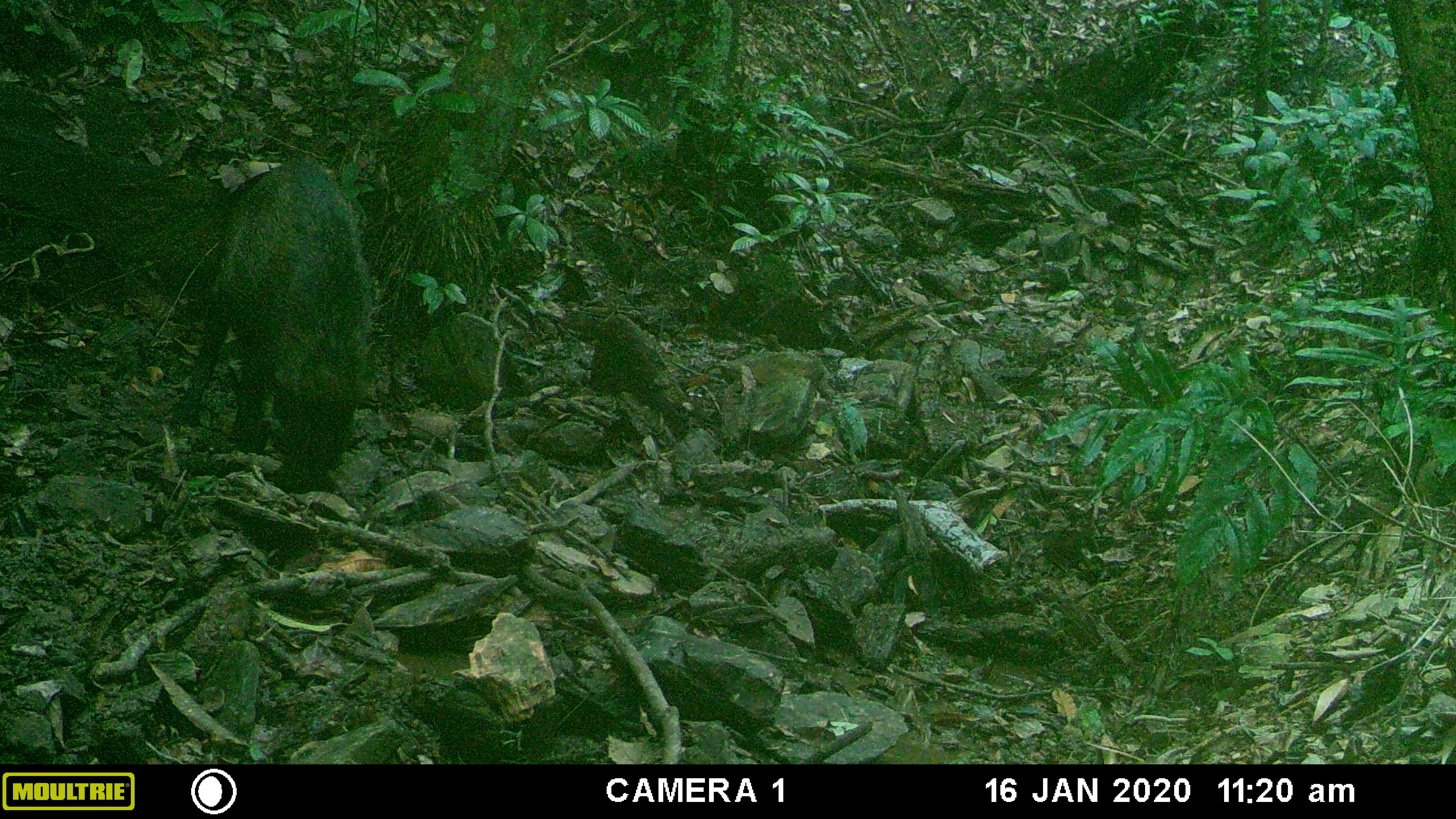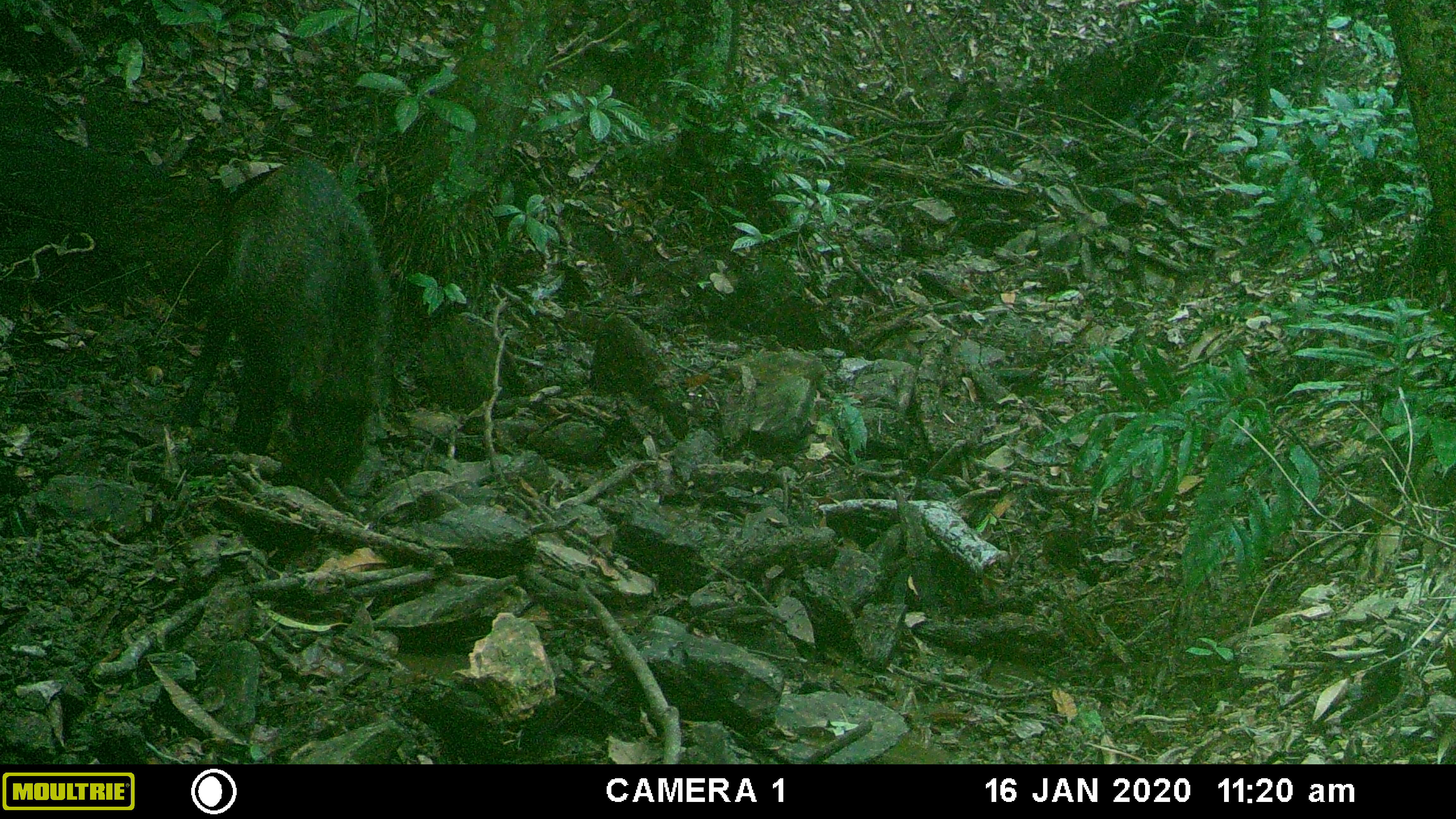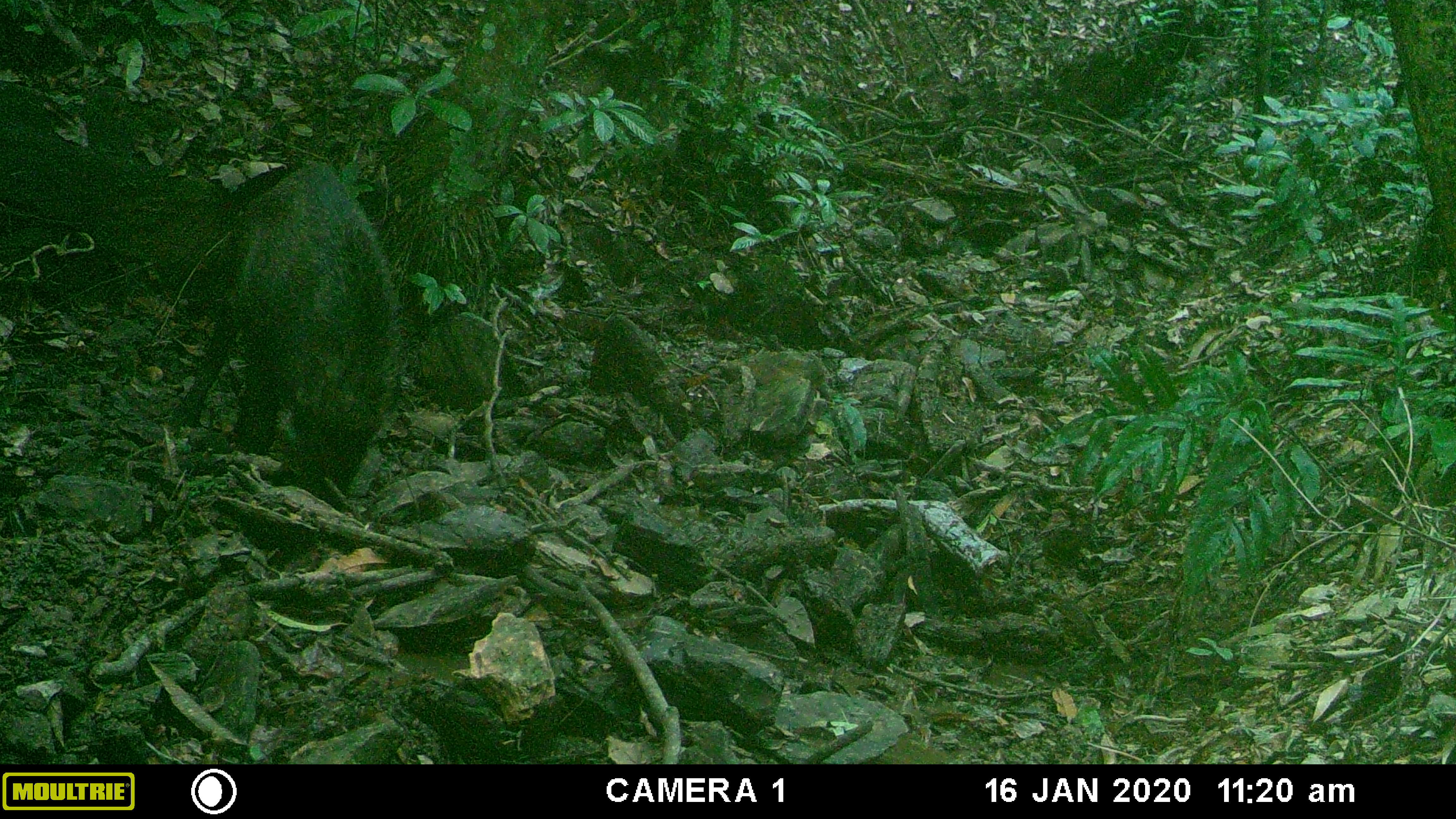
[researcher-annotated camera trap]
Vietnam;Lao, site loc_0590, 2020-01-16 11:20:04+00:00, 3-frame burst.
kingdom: Animalia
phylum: Chordata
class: Mammalia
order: Artiodactyla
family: Suidae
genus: Sus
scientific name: Sus scrofa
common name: eurasian wild pig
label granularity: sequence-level